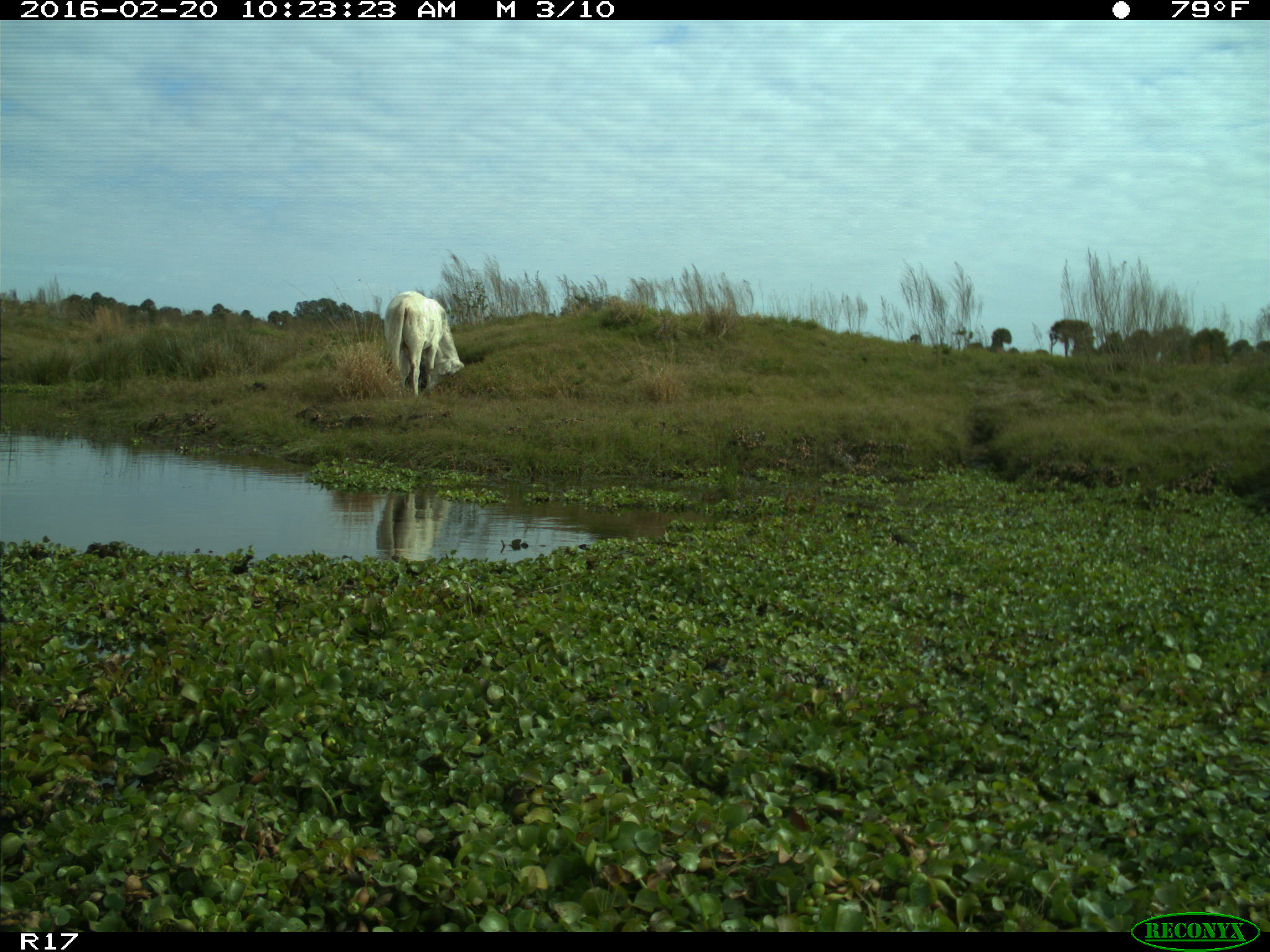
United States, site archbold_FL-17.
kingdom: Animalia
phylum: Chordata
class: Mammalia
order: Artiodactyla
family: Bovidae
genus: Bos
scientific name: Bos taurus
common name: domestic cow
Bos taurus (domestic cow).